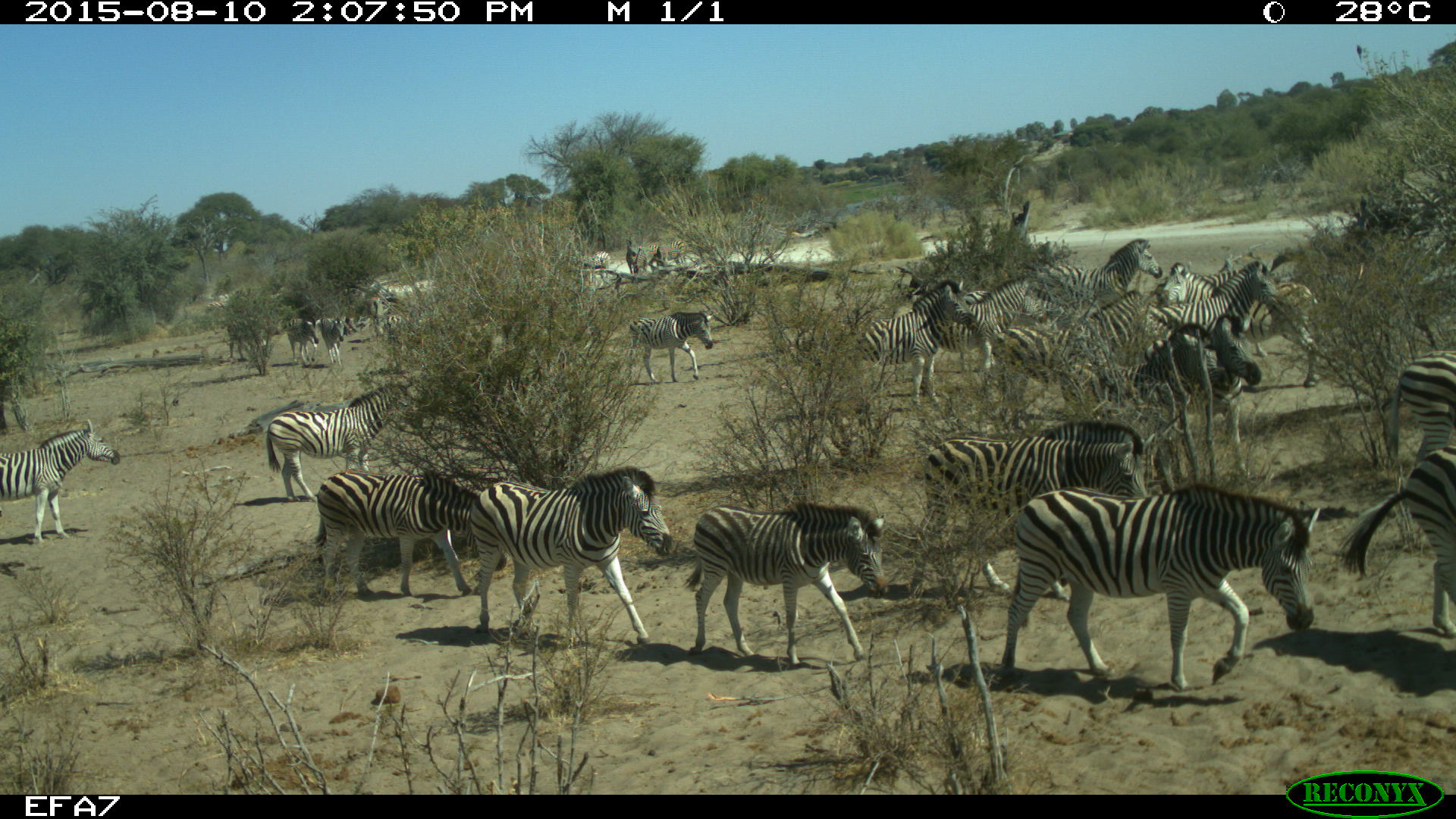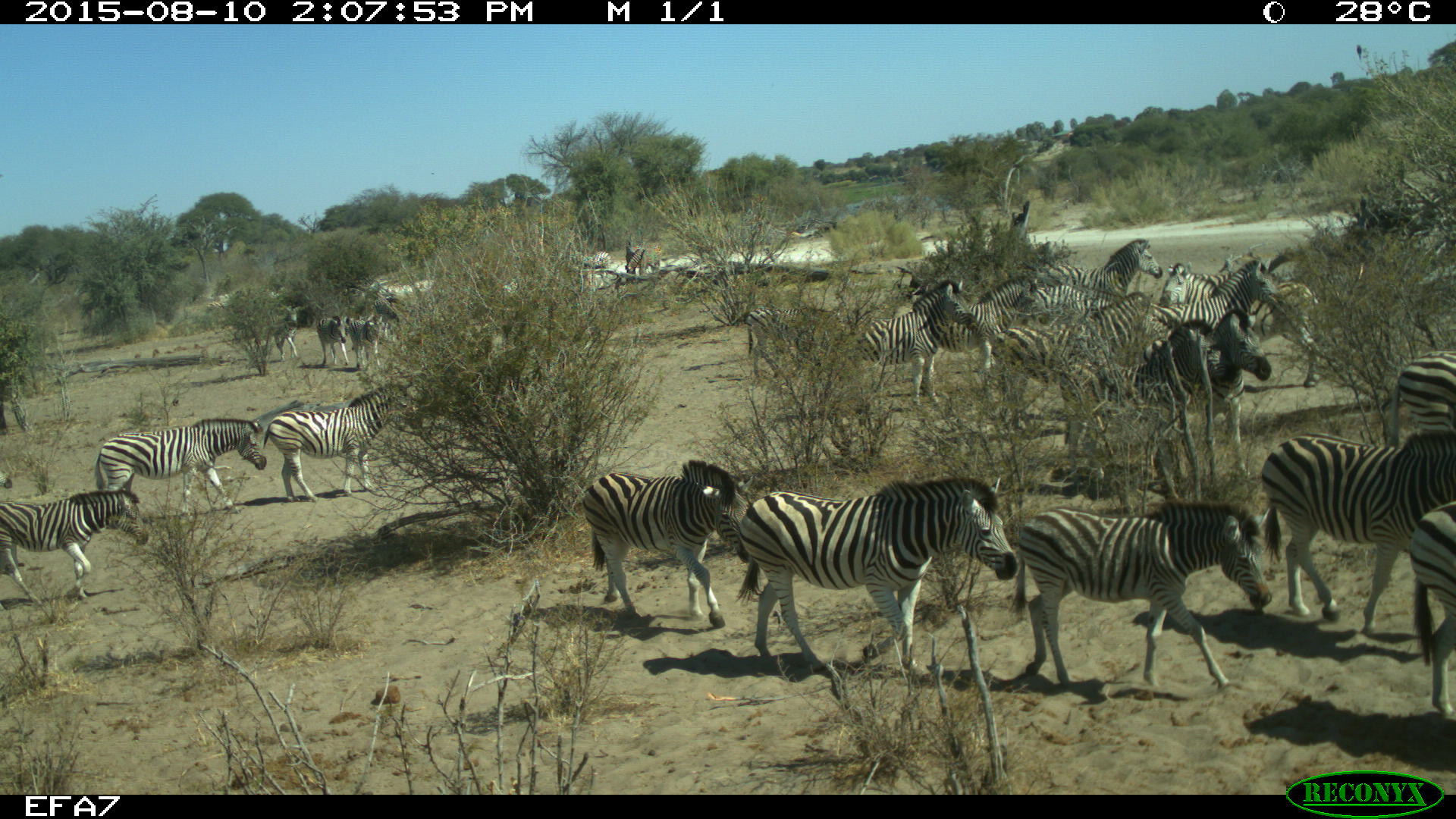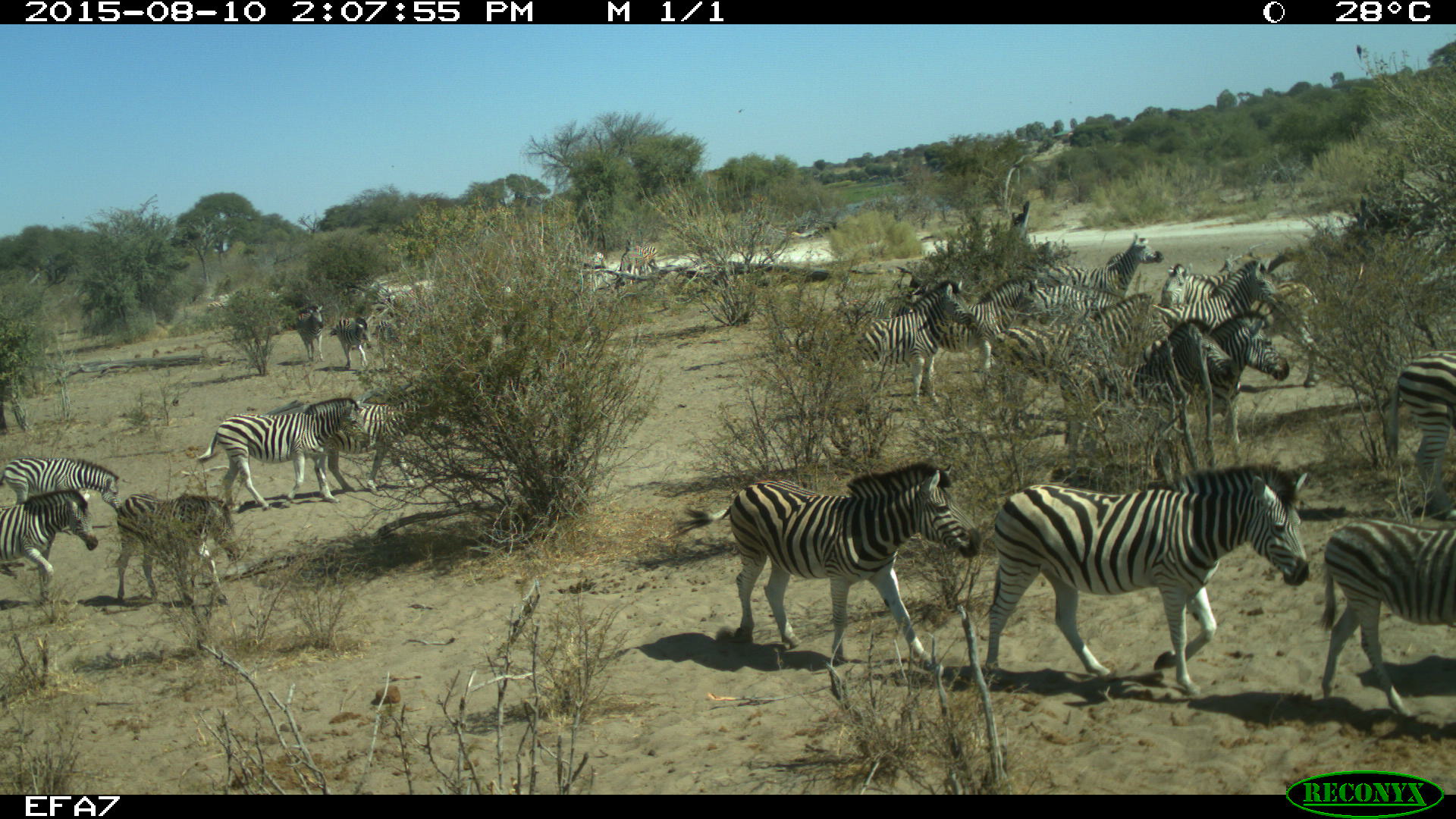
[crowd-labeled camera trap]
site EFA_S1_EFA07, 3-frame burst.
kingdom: Animalia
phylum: Chordata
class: Mammalia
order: Perissodactyla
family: Equidae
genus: Equus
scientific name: Equus quagga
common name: plains zebra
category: zebraplains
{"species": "zebraplains (plains zebra) (Equus quagga)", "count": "11-50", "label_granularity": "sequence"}